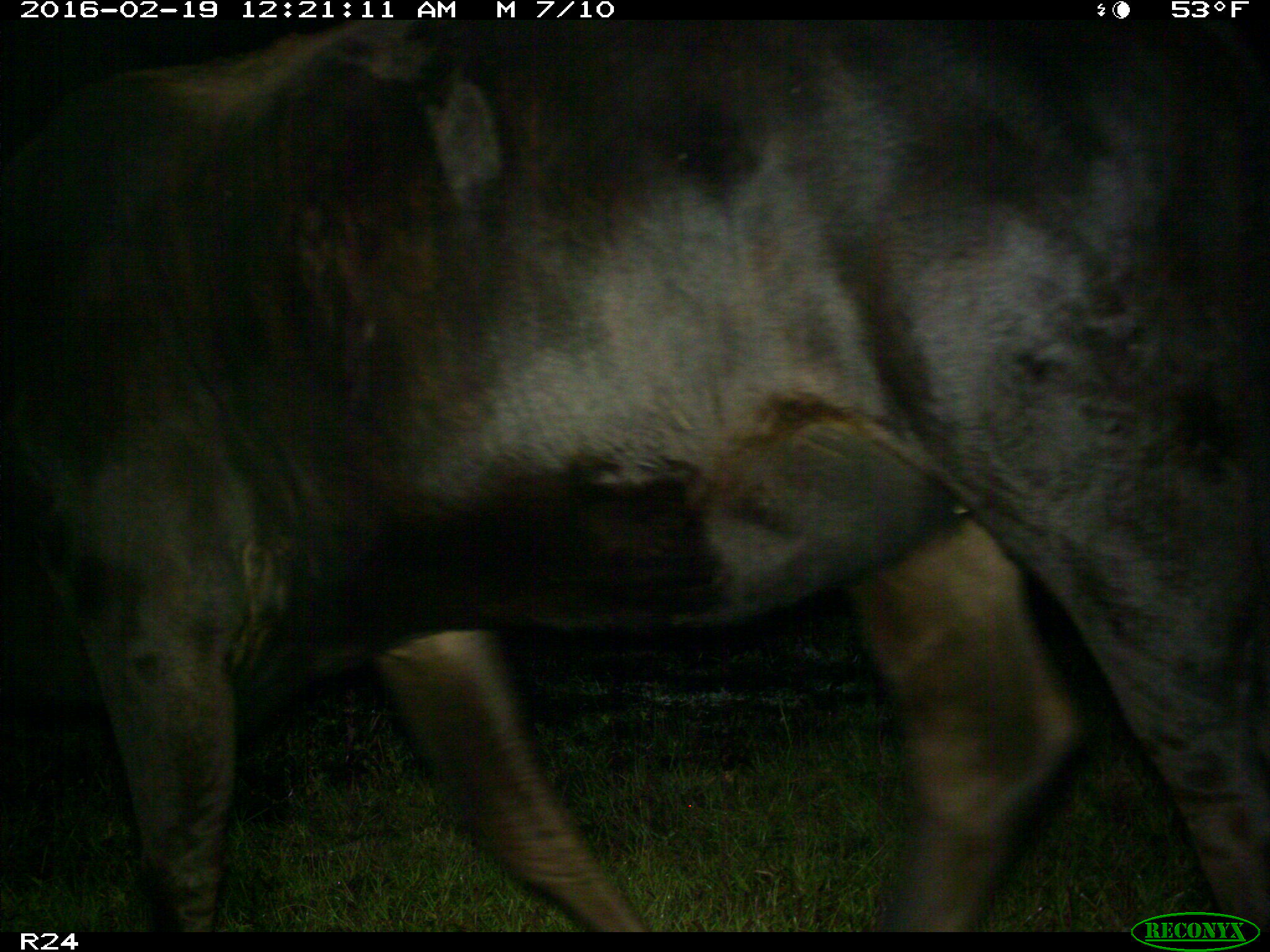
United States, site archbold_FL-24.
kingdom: Animalia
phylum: Chordata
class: Mammalia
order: Artiodactyla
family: Bovidae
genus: Bos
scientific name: Bos taurus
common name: domestic cow